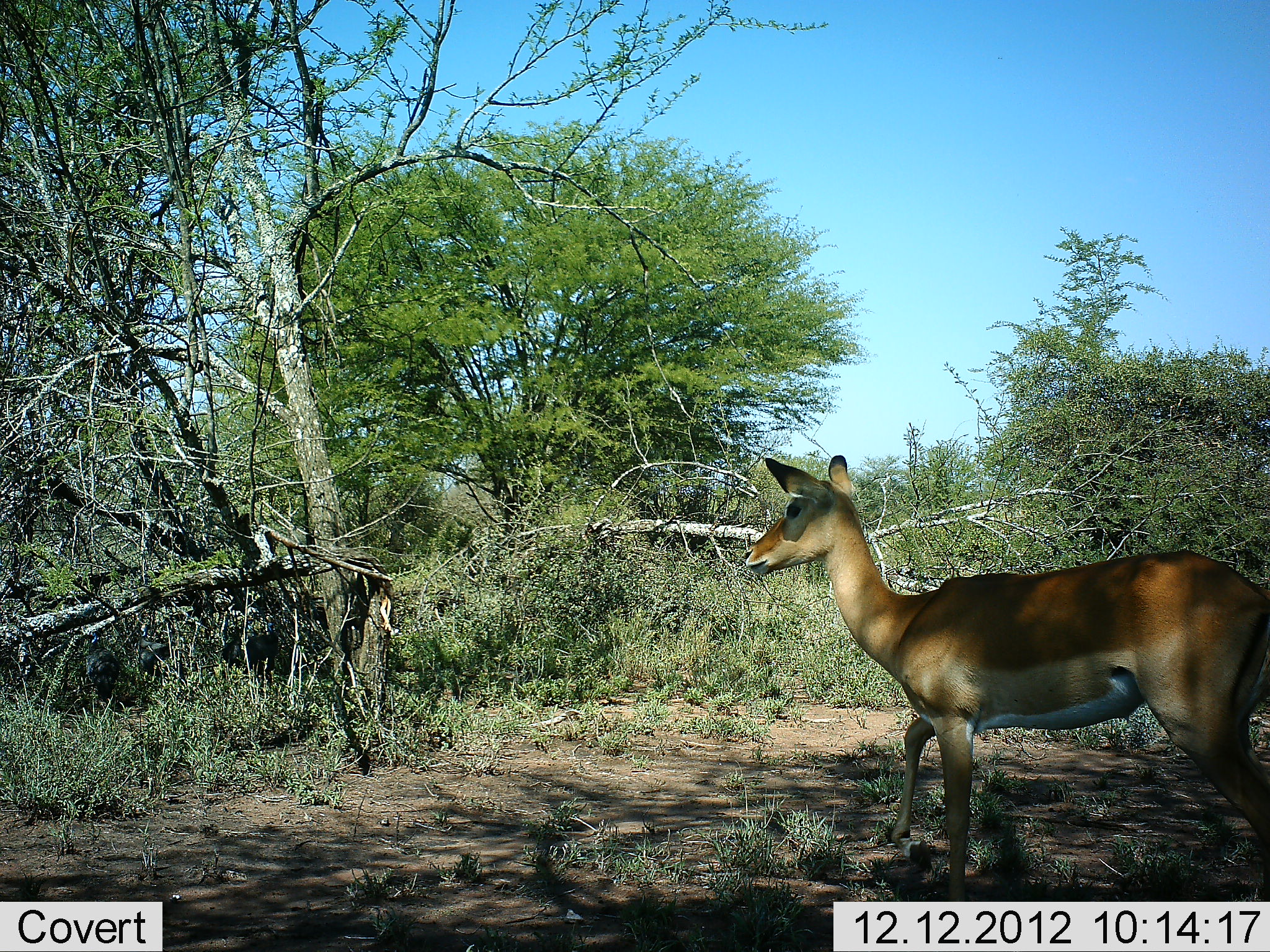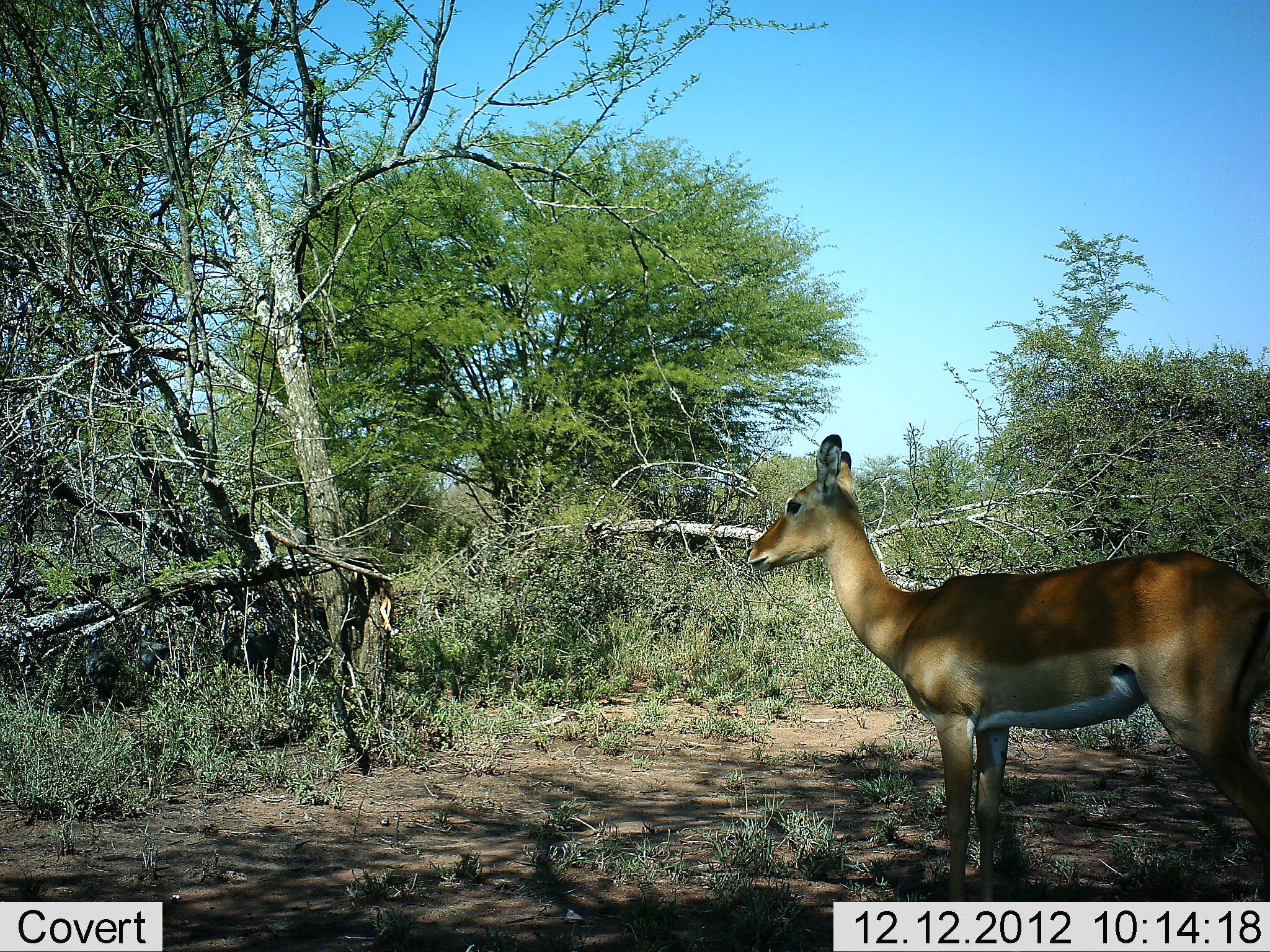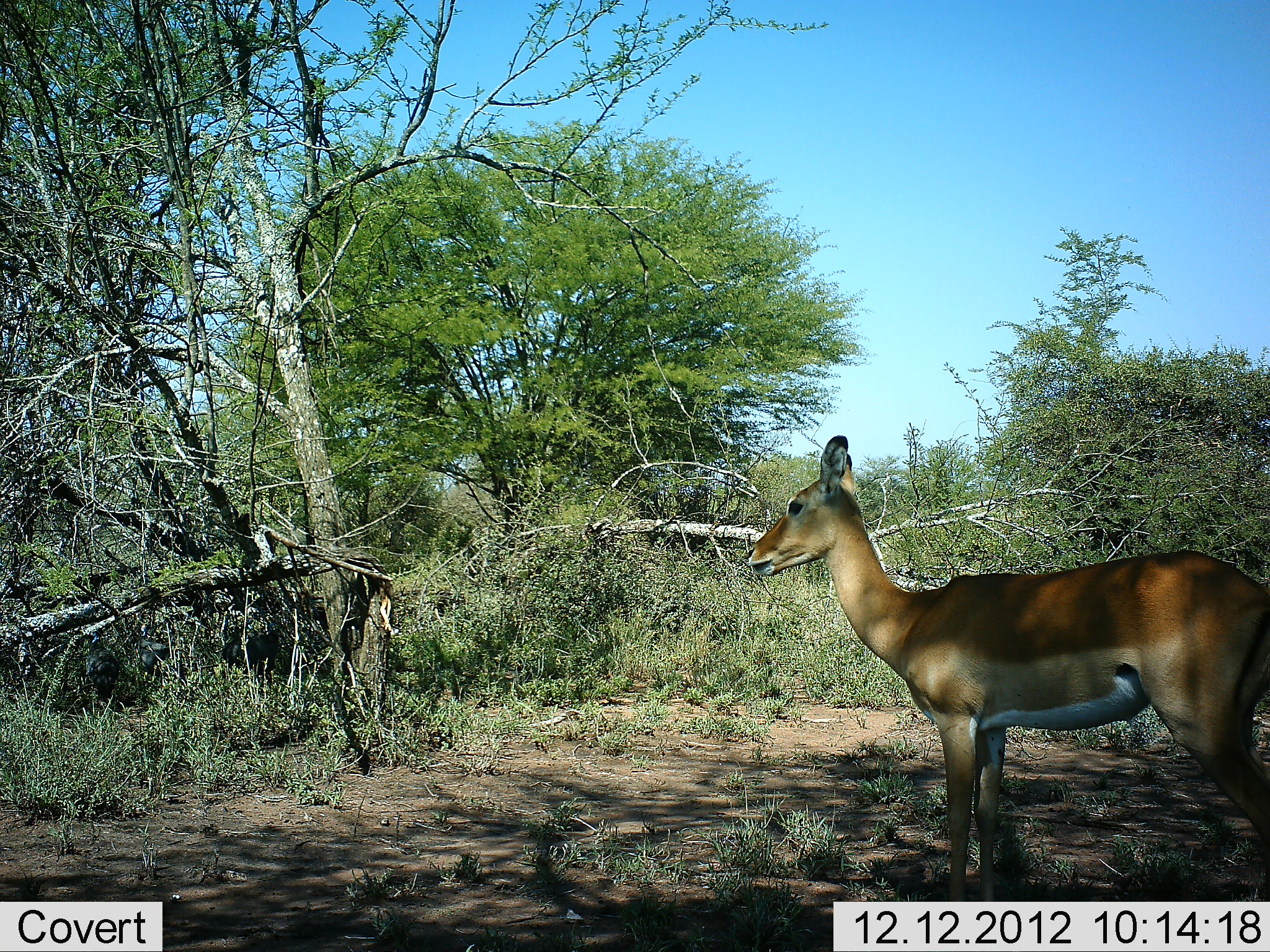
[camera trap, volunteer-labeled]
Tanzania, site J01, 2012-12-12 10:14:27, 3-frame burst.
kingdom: Animalia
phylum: Chordata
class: Mammalia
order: Artiodactyla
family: Bovidae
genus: Aepyceros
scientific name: Aepyceros melampus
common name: impala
Impala (Aepyceros melampus), count 1. Behavior (volunteer vote fractions): standing 96%, resting 0%, moving 0%, interacting 0%. Young present (vote fraction): 0%. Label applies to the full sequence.